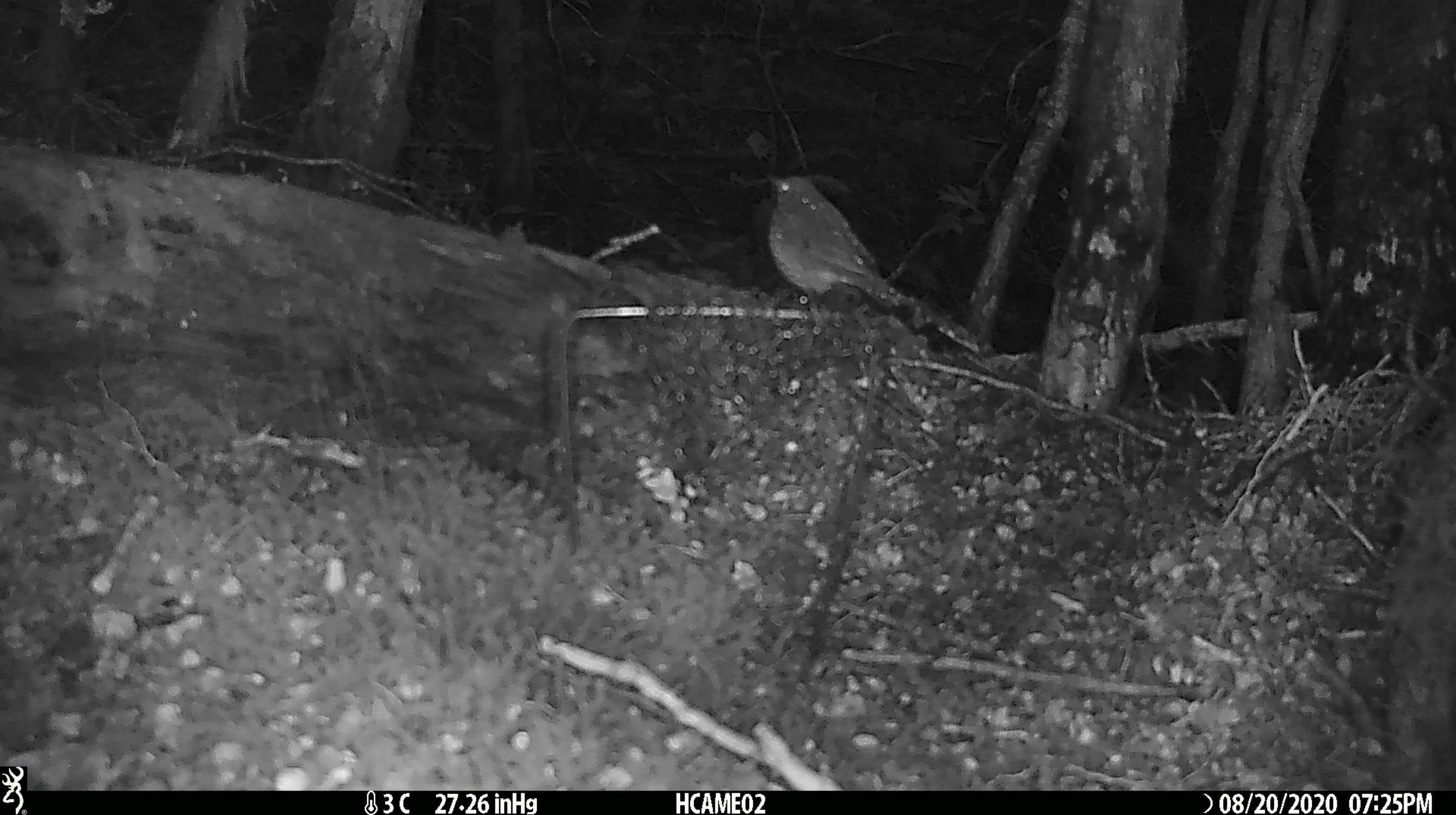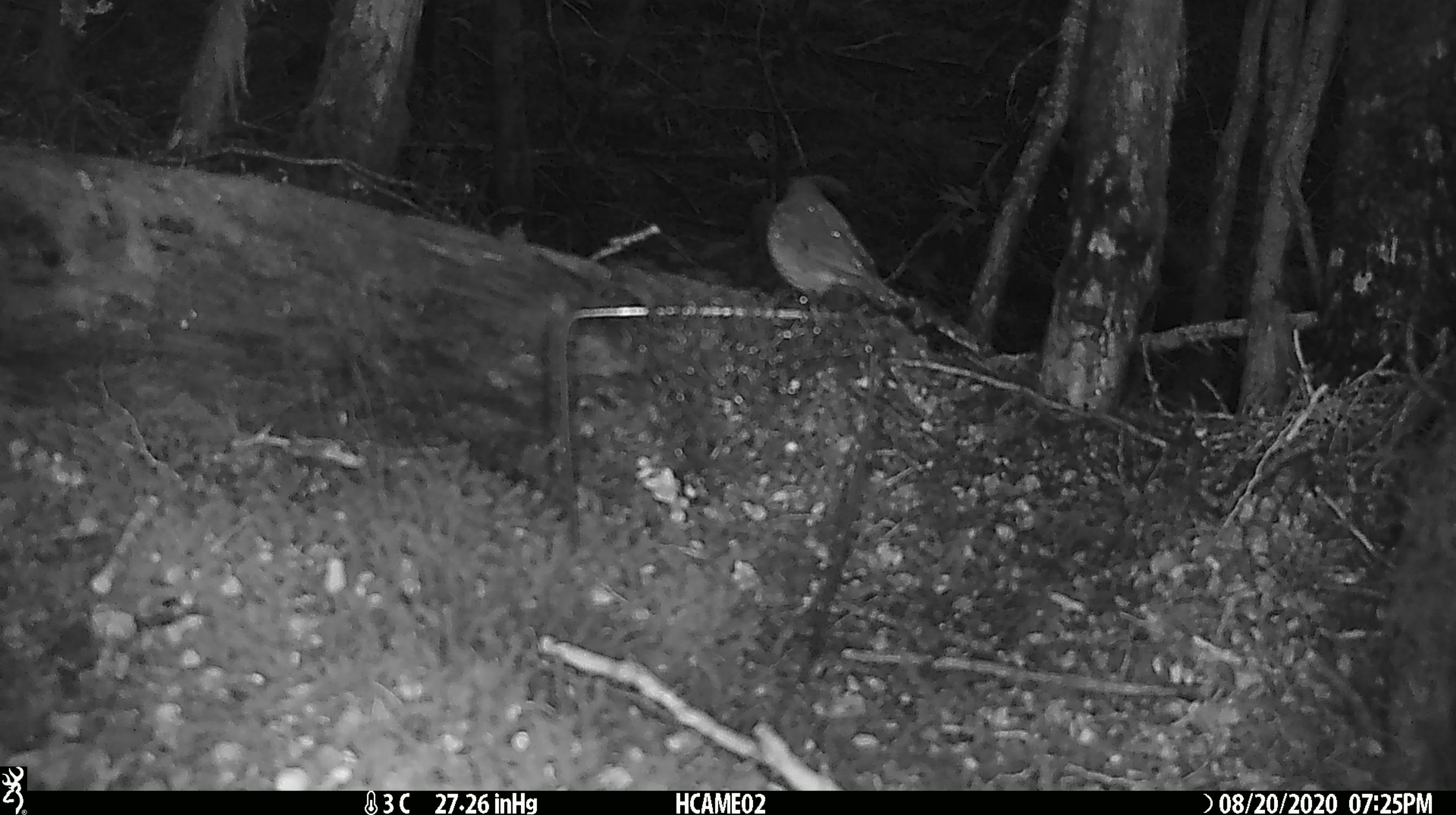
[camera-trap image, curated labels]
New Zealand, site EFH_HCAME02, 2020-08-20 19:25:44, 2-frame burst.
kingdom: Animalia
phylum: Chordata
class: Aves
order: Passeriformes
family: Turdidae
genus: Turdus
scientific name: Turdus philomelos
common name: song thrush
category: thrush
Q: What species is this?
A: Thrush (song thrush) (Turdus philomelos).